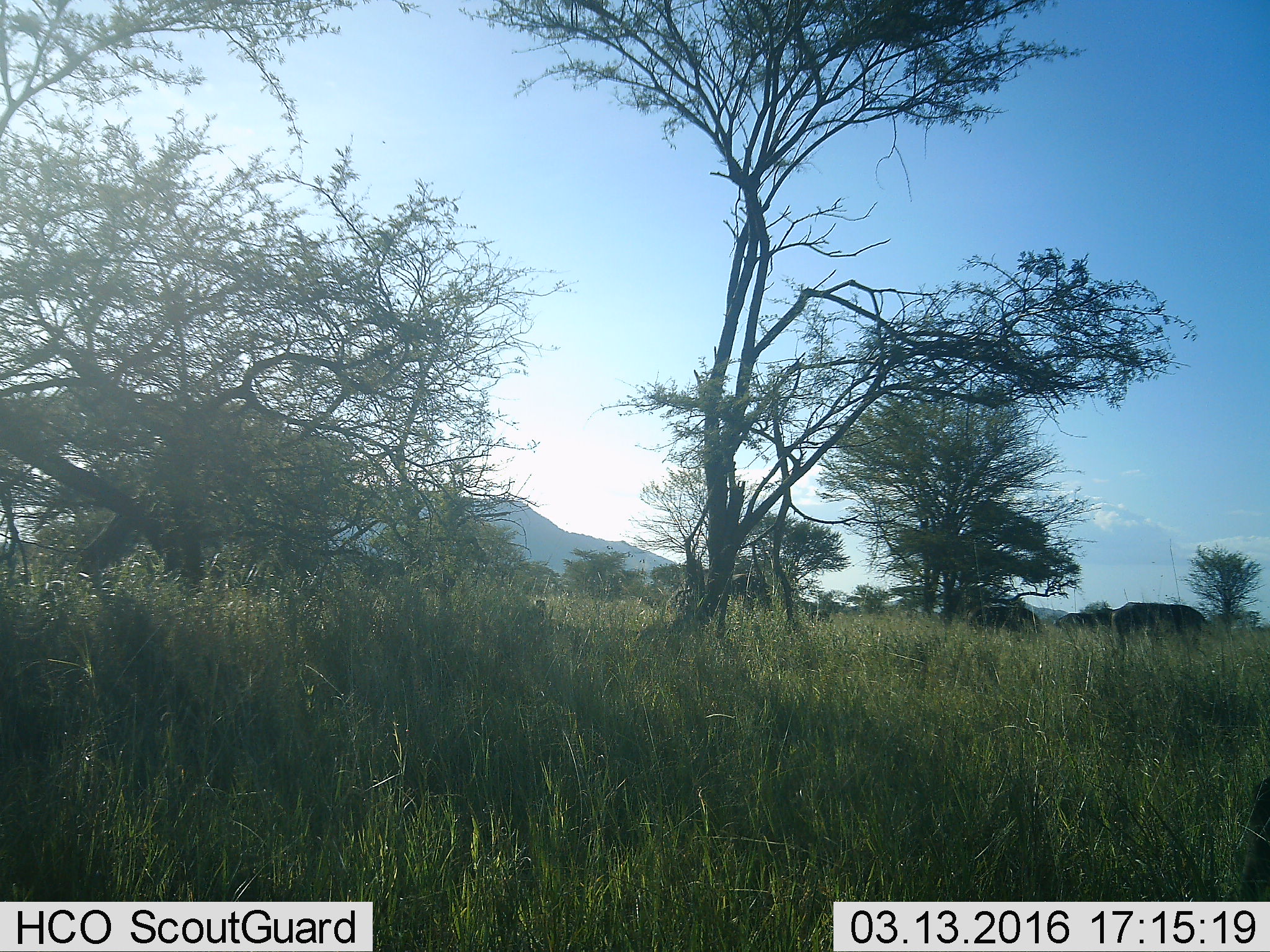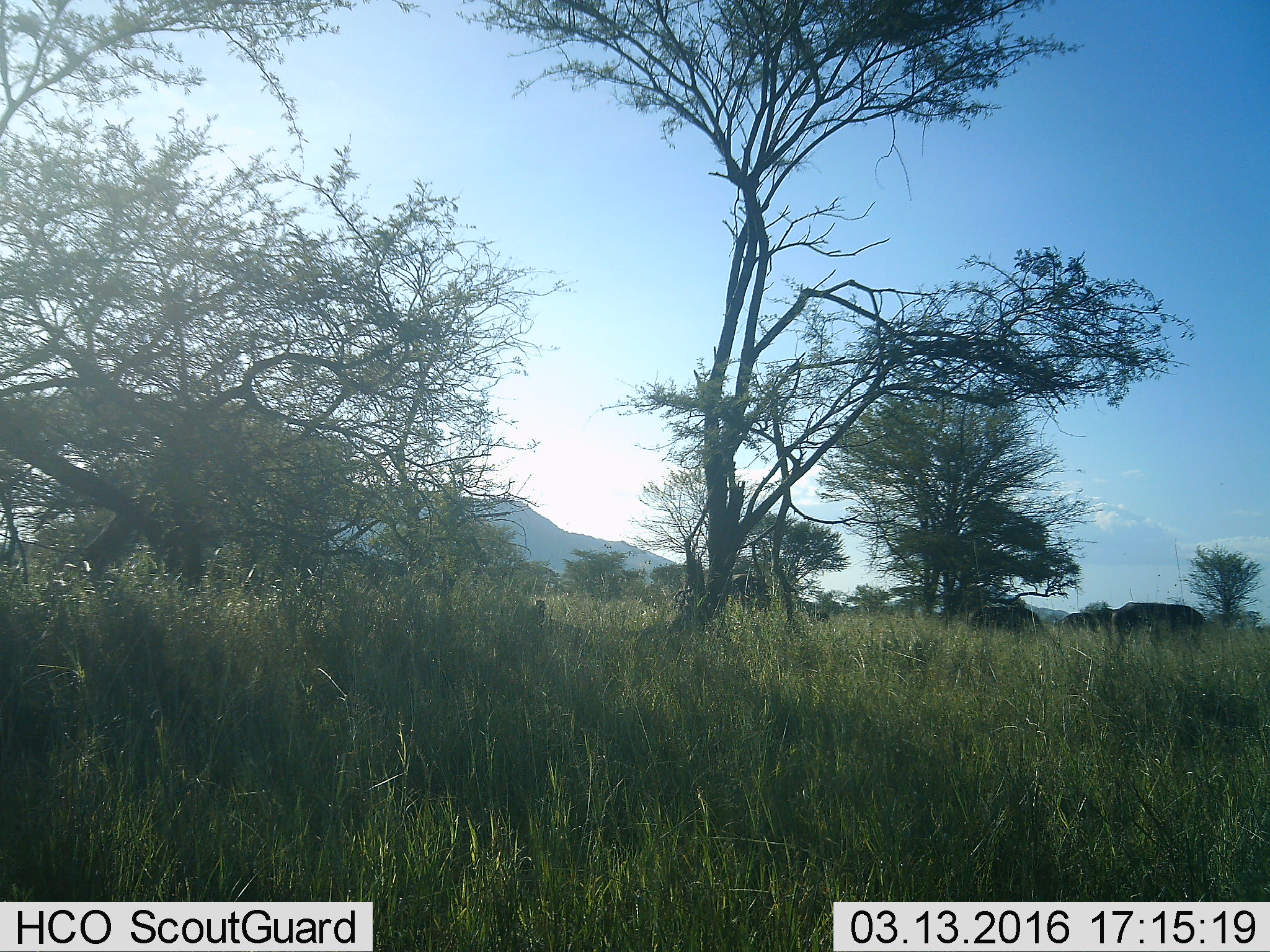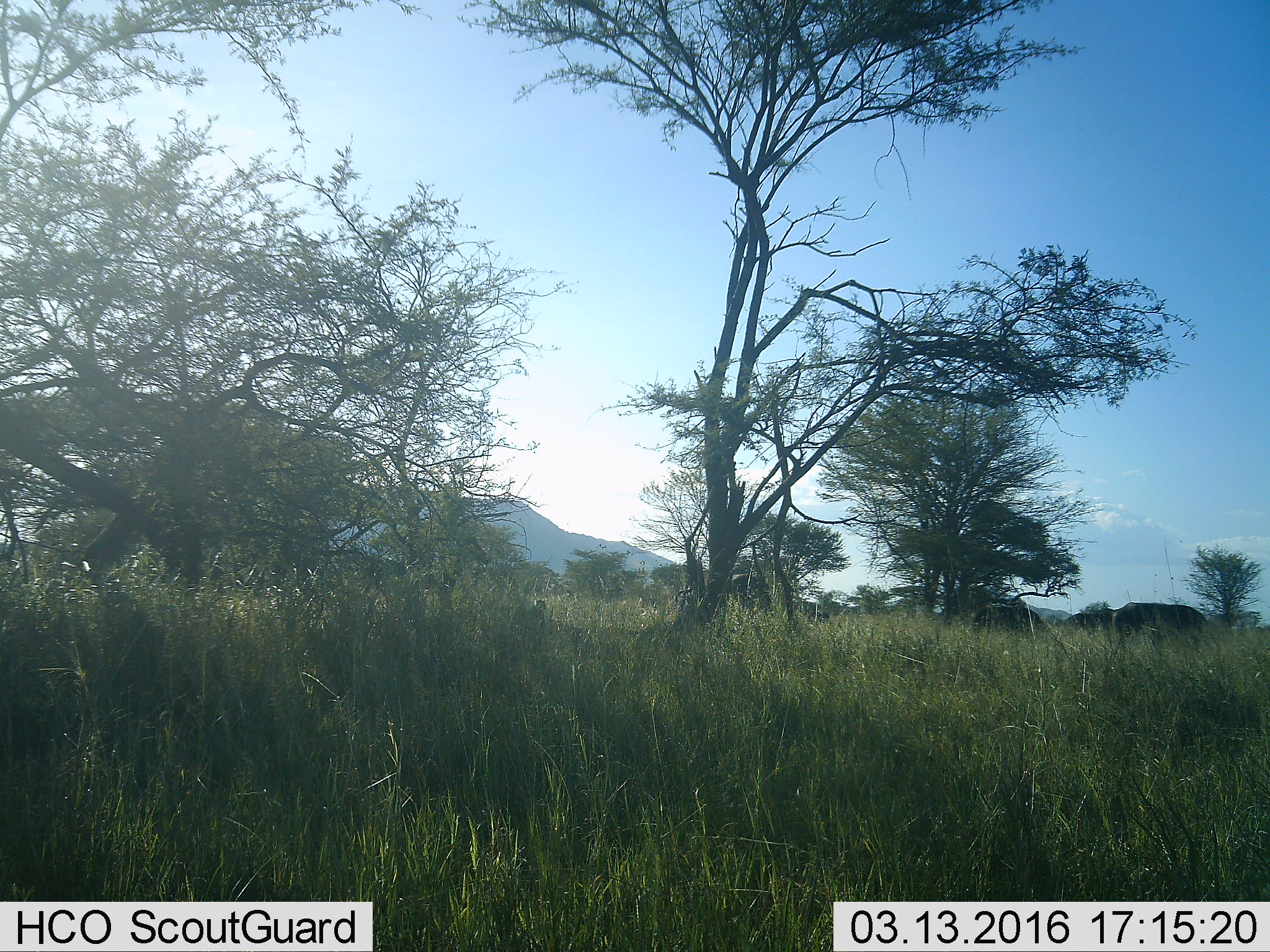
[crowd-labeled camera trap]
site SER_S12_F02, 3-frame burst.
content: unidentified animal